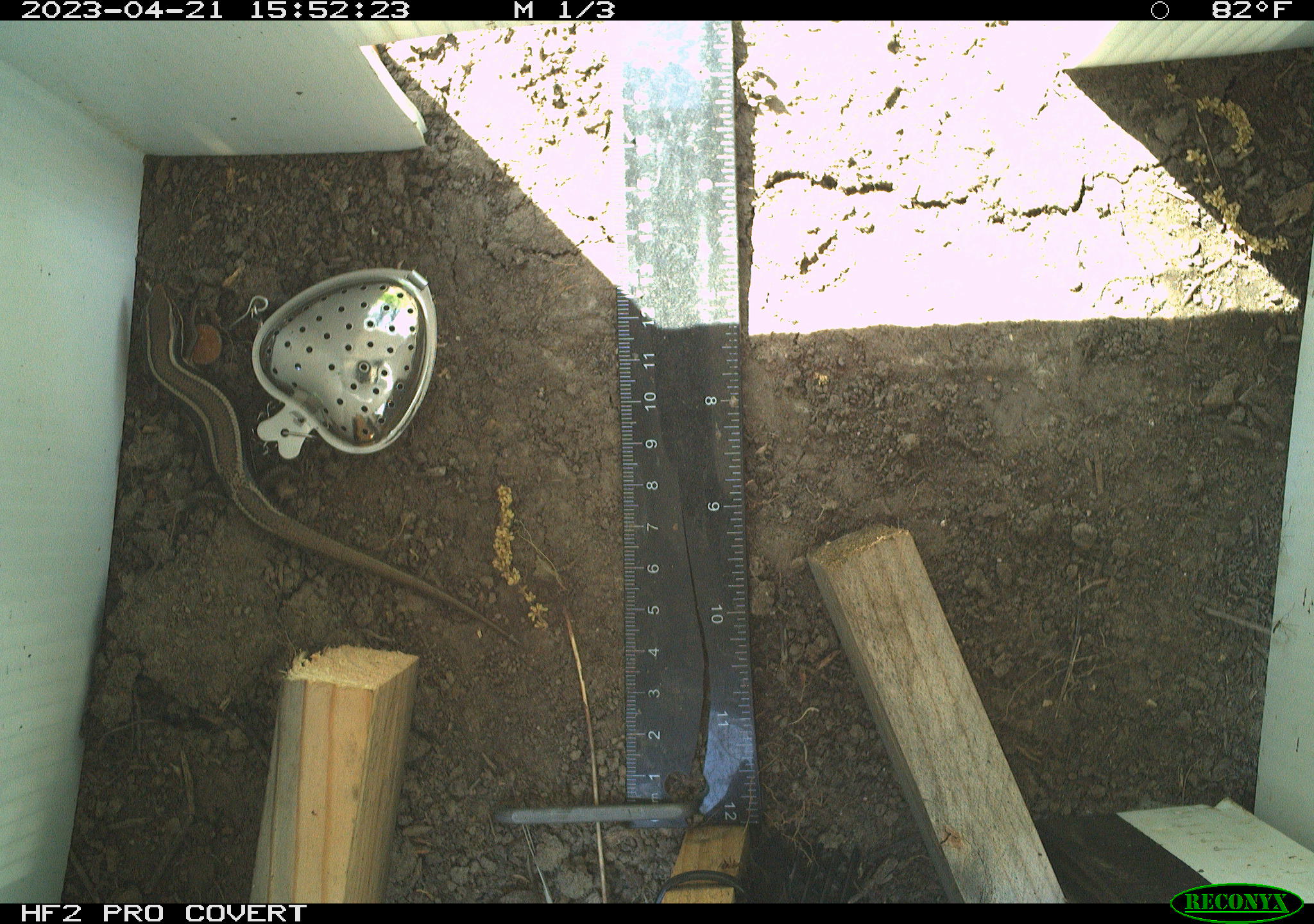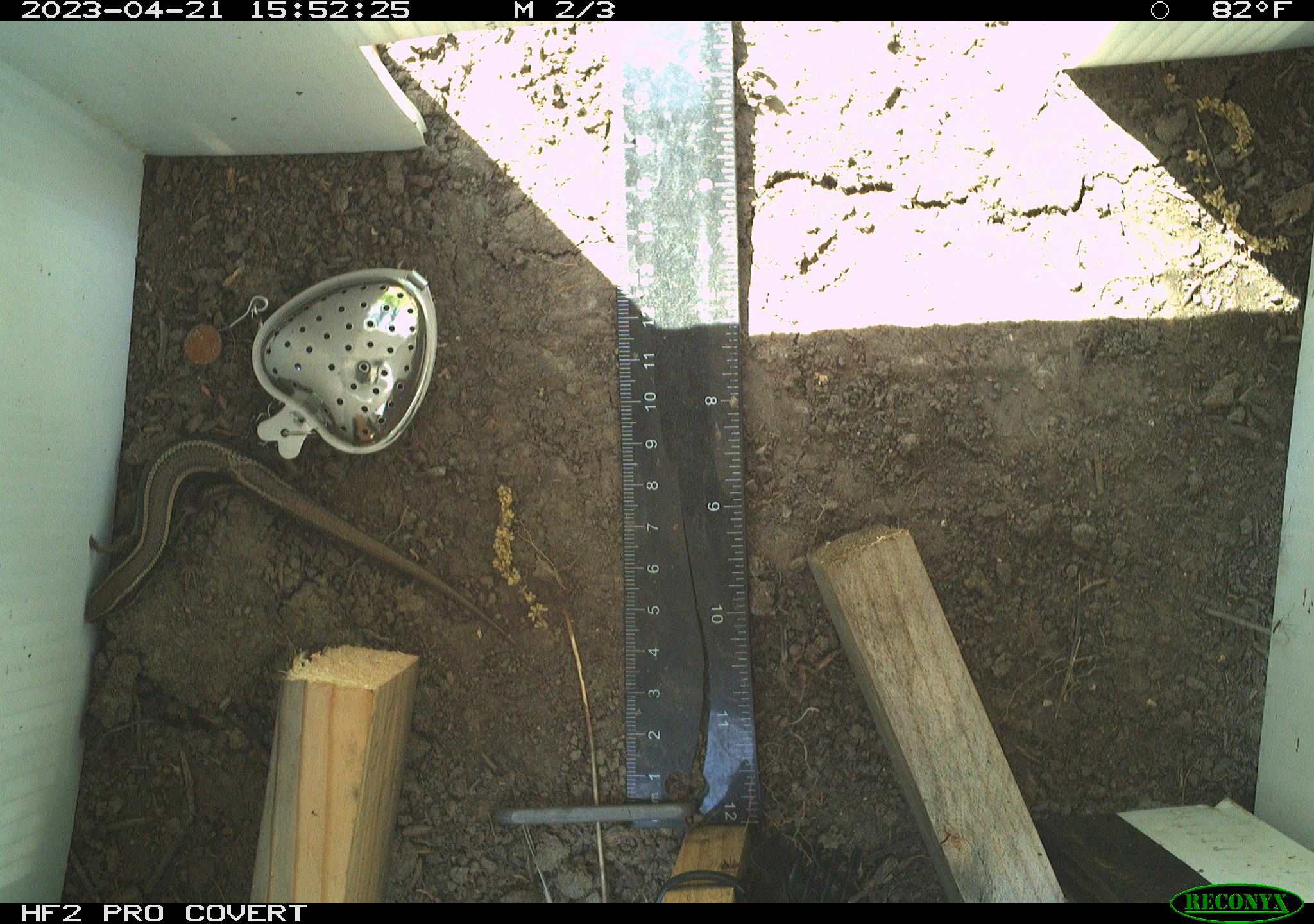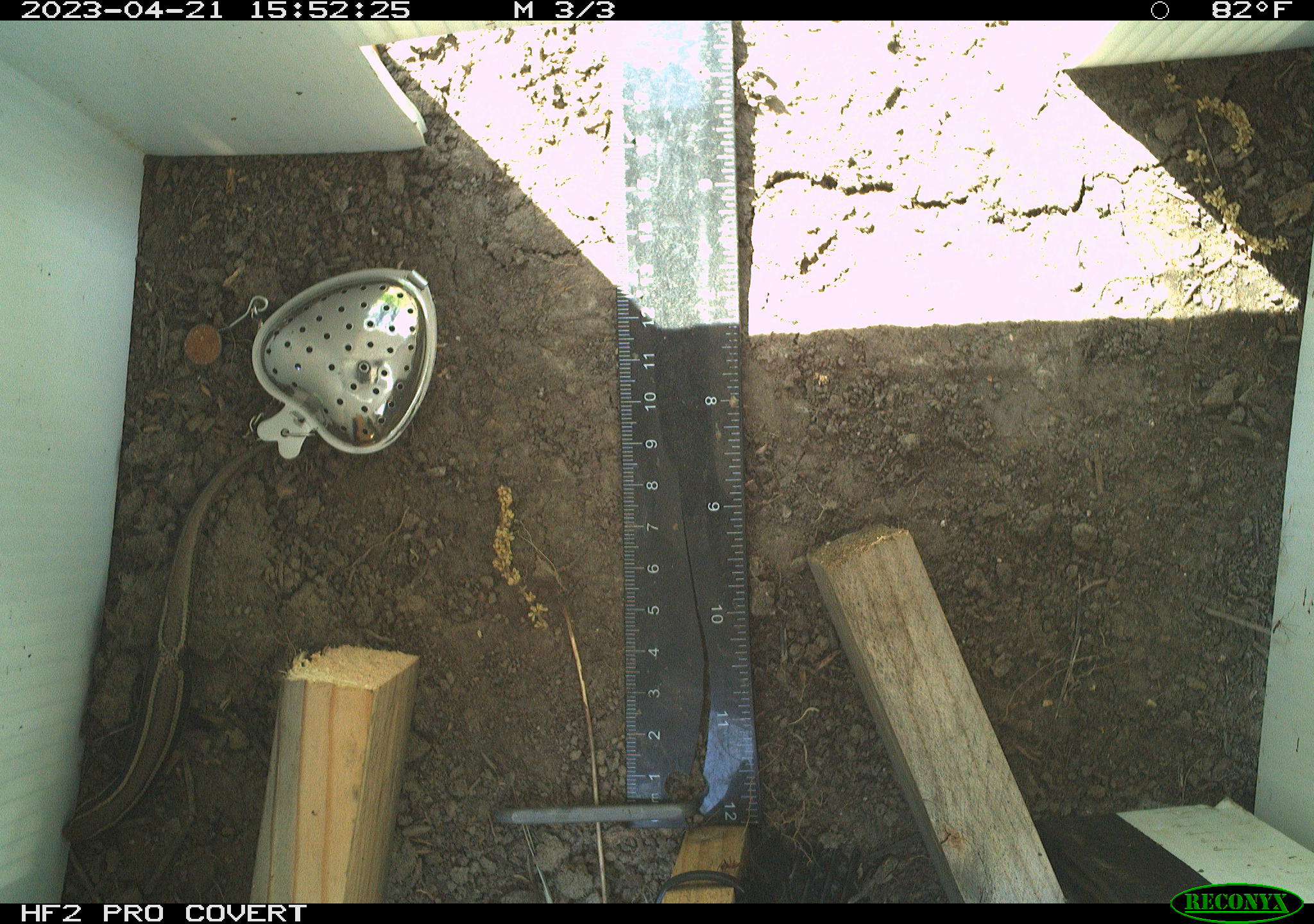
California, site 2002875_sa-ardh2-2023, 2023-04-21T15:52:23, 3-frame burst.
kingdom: Animalia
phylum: Chordata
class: Reptilia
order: Squamata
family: Scincidae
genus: Plestiodon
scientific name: Plestiodon skiltonianus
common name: western skink